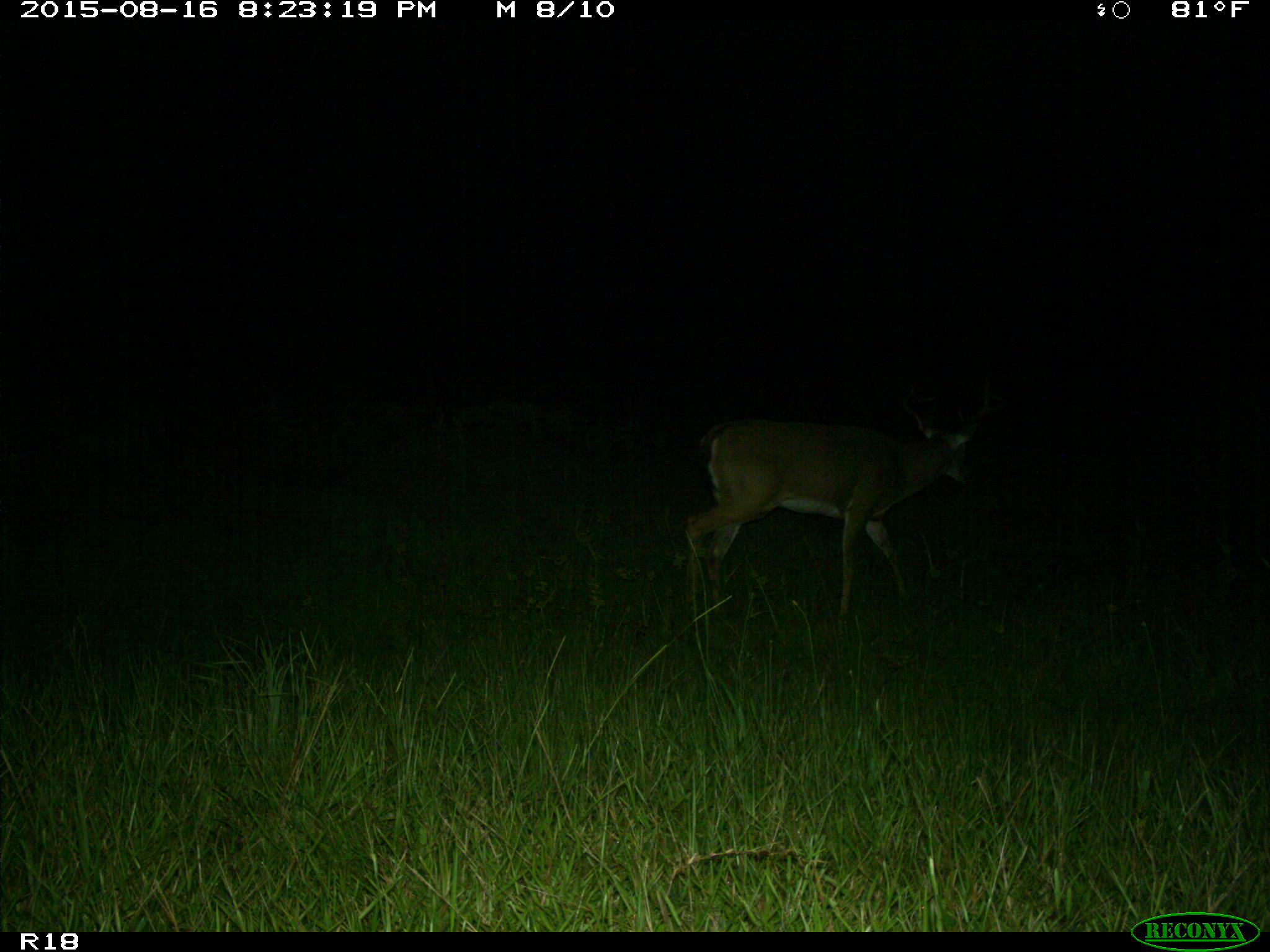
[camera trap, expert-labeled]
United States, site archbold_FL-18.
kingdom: Animalia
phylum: Chordata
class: Mammalia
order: Artiodactyla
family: Cervidae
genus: Odocoileus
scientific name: Odocoileus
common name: deer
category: unidentified deer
Unidentified deer (deer) (Odocoileus).